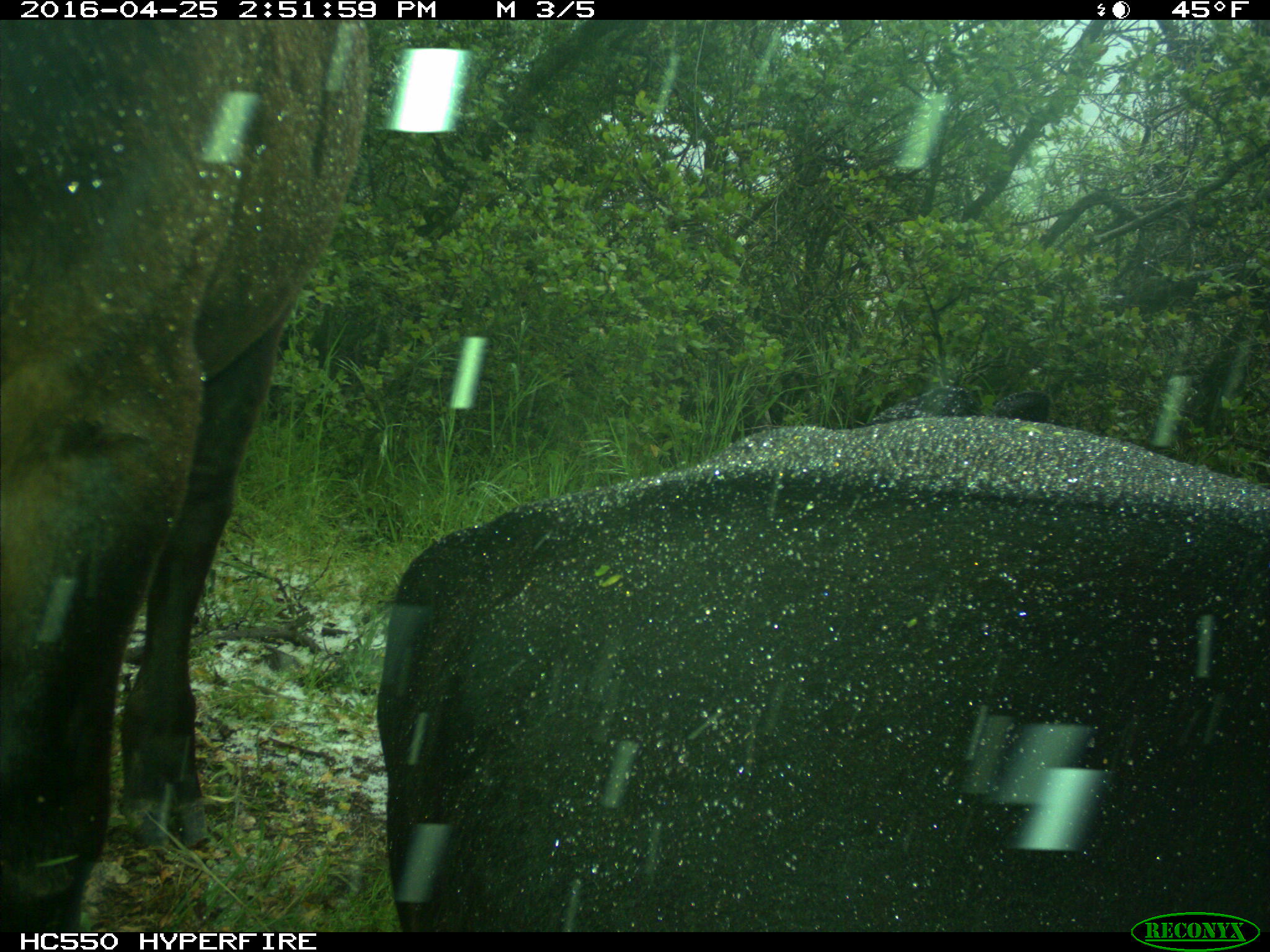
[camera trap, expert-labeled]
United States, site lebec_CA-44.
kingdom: Animalia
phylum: Chordata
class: Mammalia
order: Artiodactyla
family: Bovidae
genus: Bos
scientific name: Bos taurus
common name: domestic cow